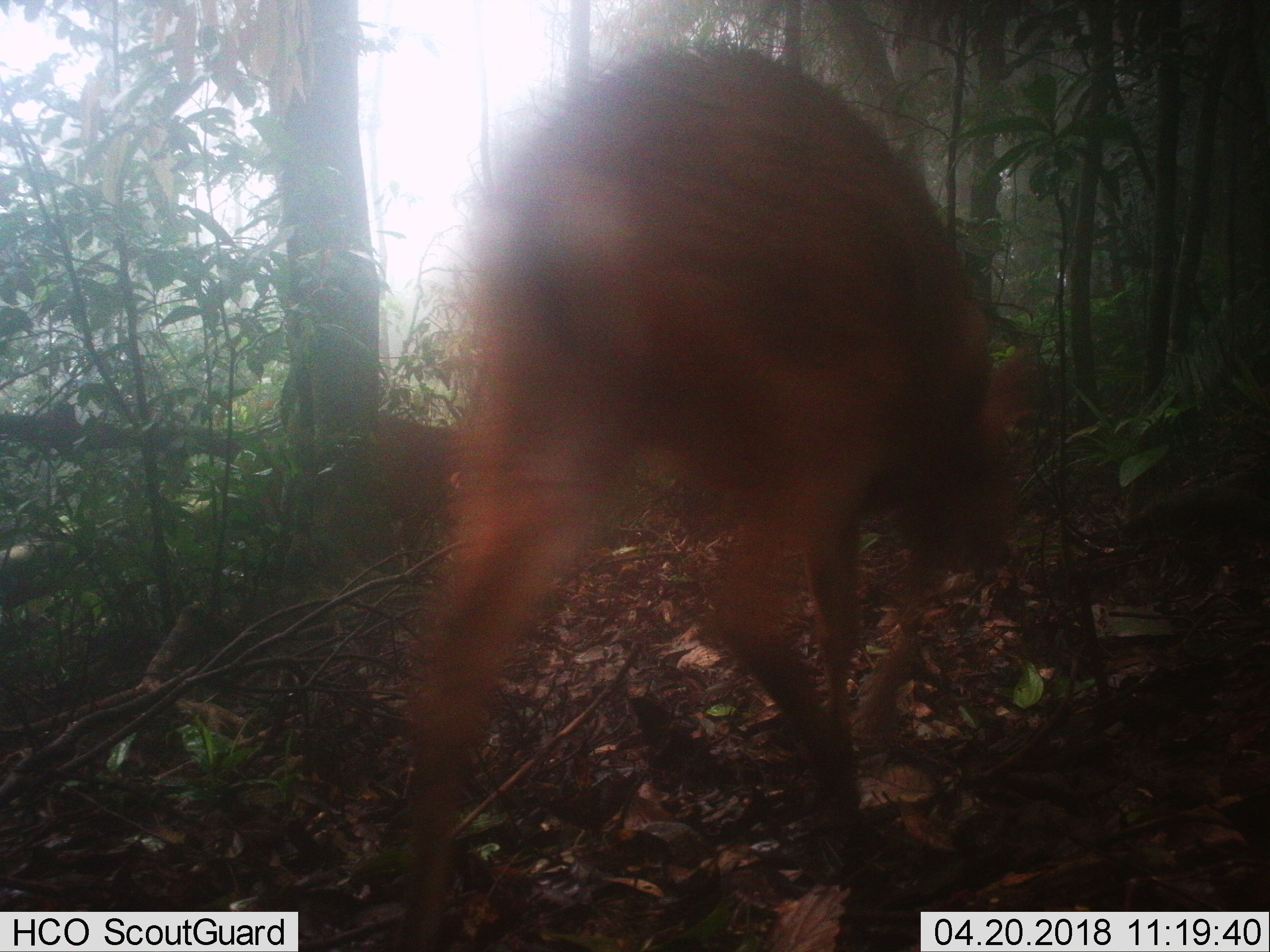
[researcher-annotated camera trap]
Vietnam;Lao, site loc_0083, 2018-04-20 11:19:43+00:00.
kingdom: Animalia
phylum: Chordata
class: Mammalia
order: Artiodactyla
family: Cervidae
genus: Muntiacus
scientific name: Muntiacus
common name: muntjacs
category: unidentified muntjac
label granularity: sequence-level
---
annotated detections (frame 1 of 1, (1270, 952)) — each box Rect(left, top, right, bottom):
unidentified muntjac: Rect(396, 42, 1044, 951)